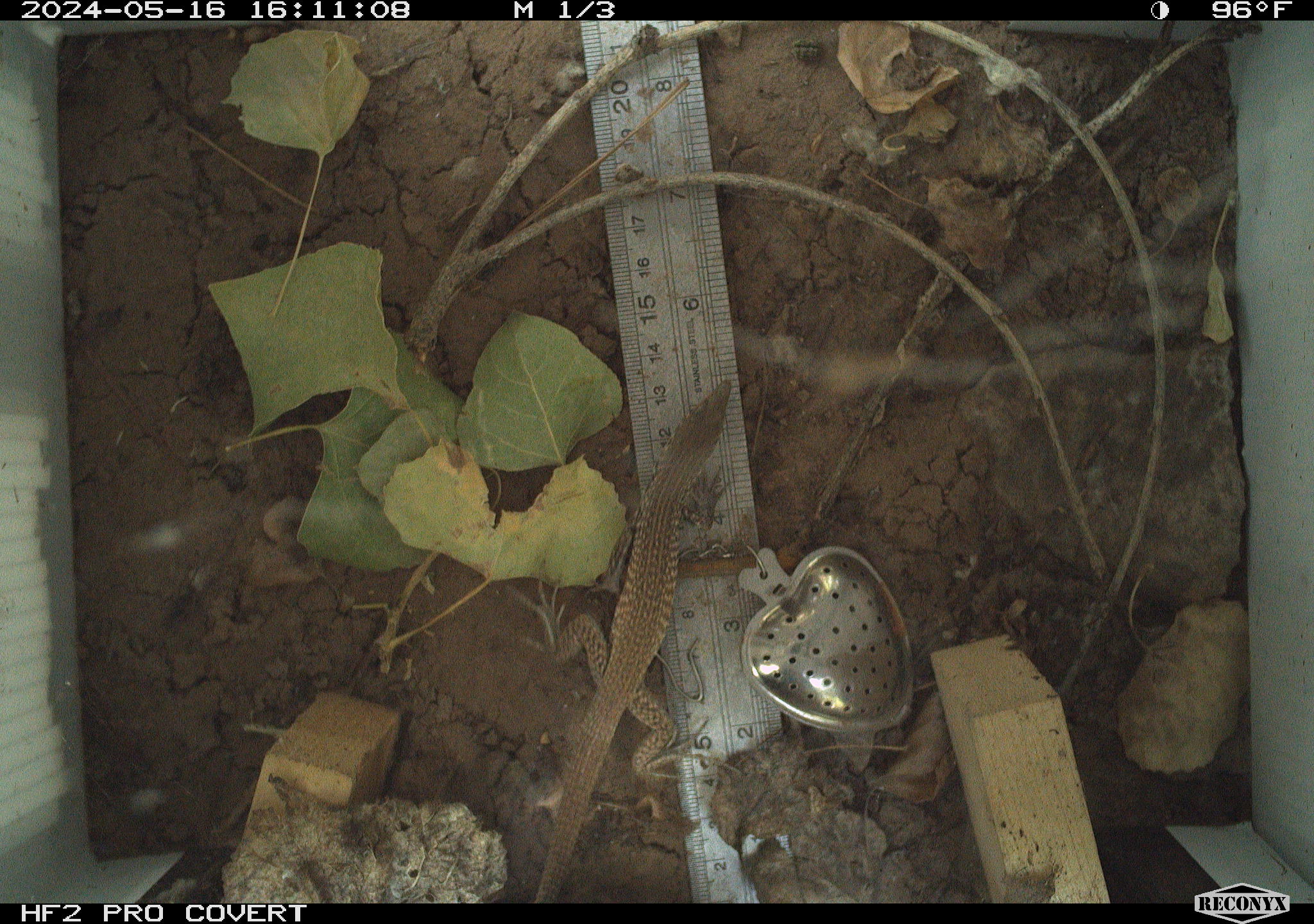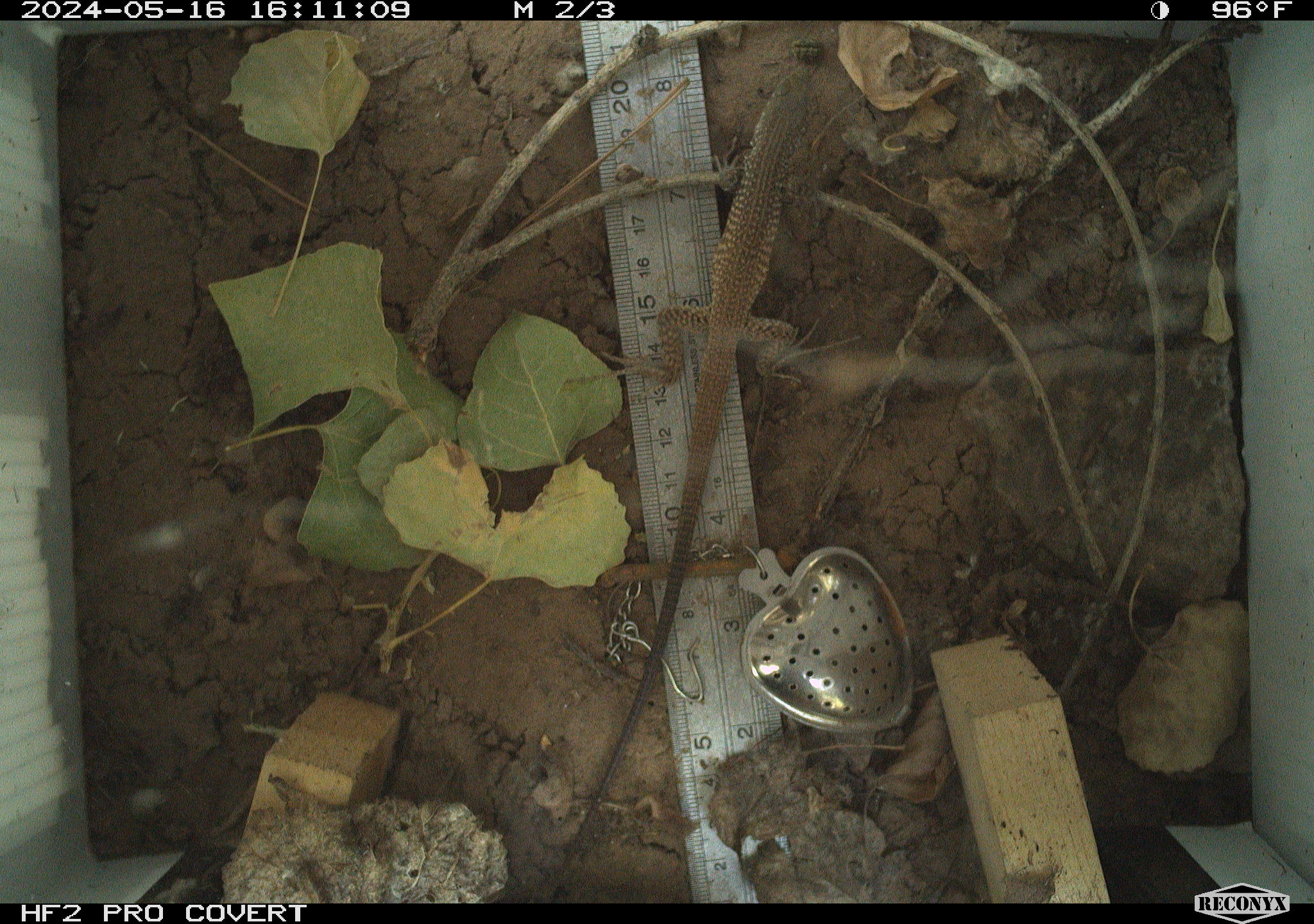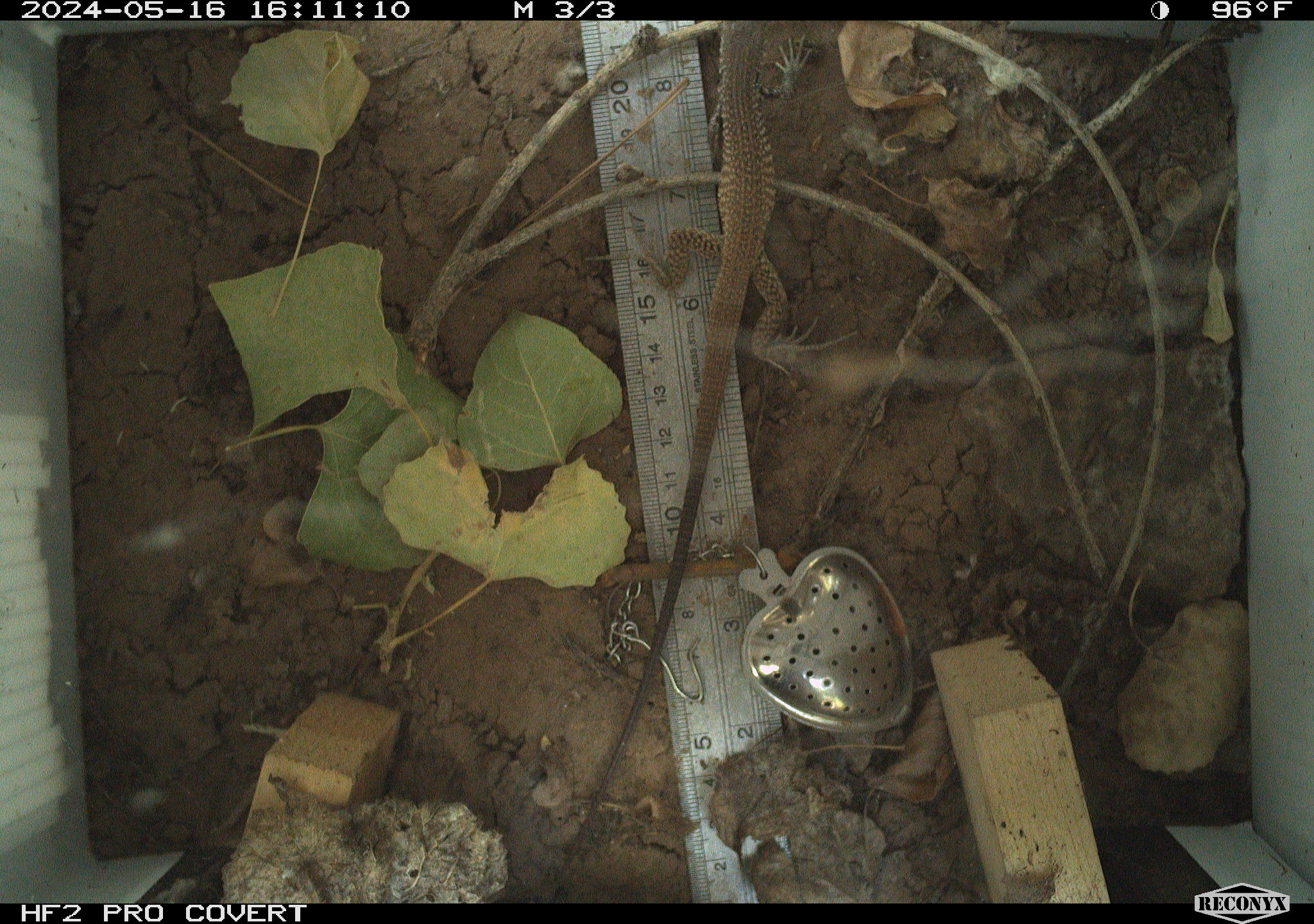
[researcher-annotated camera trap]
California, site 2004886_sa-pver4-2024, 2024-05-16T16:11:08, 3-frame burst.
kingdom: Animalia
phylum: Chordata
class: Reptilia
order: Squamata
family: Teiidae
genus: Aspidoscelis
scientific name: Aspidoscelis tigris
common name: western whiptail